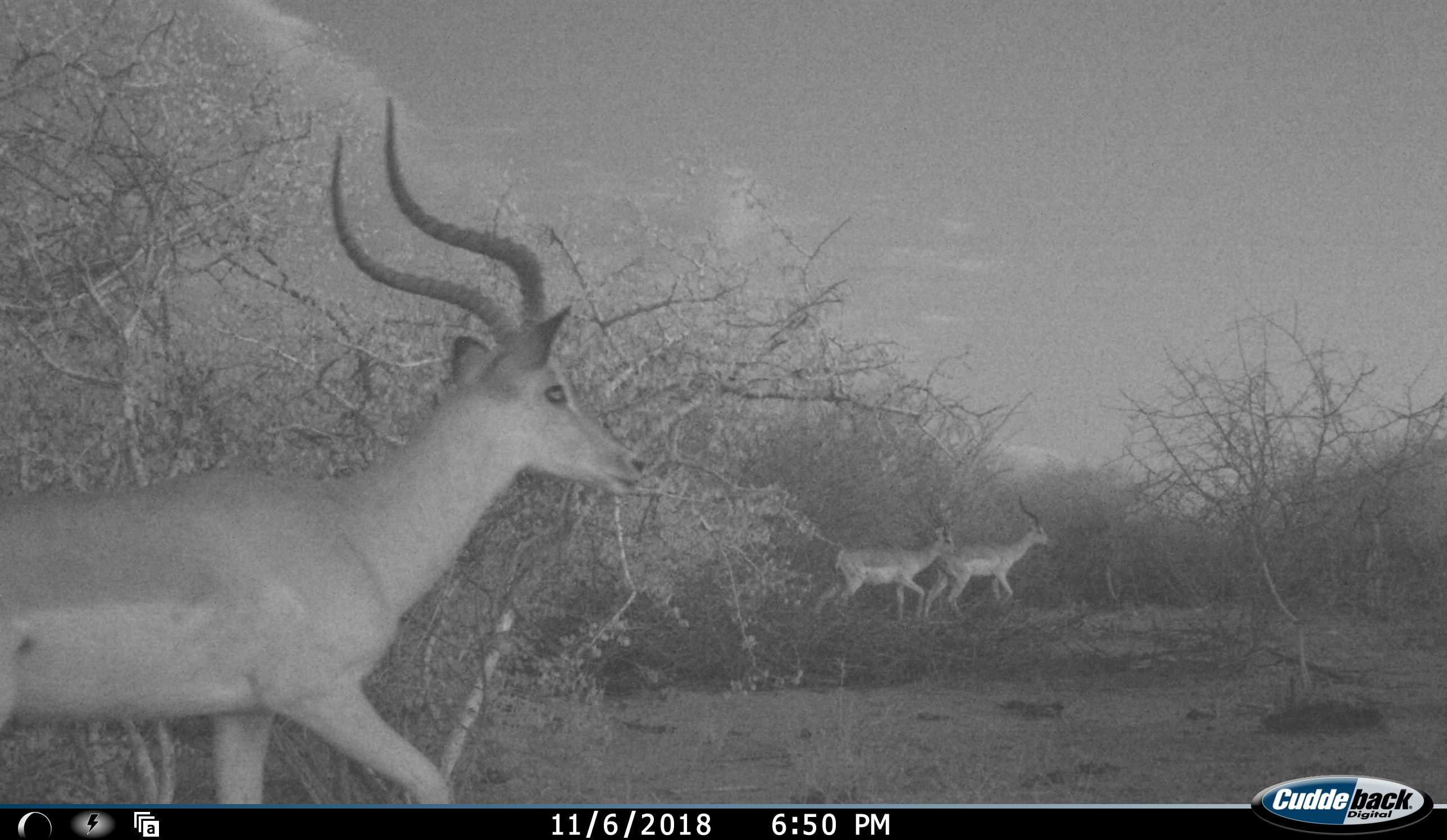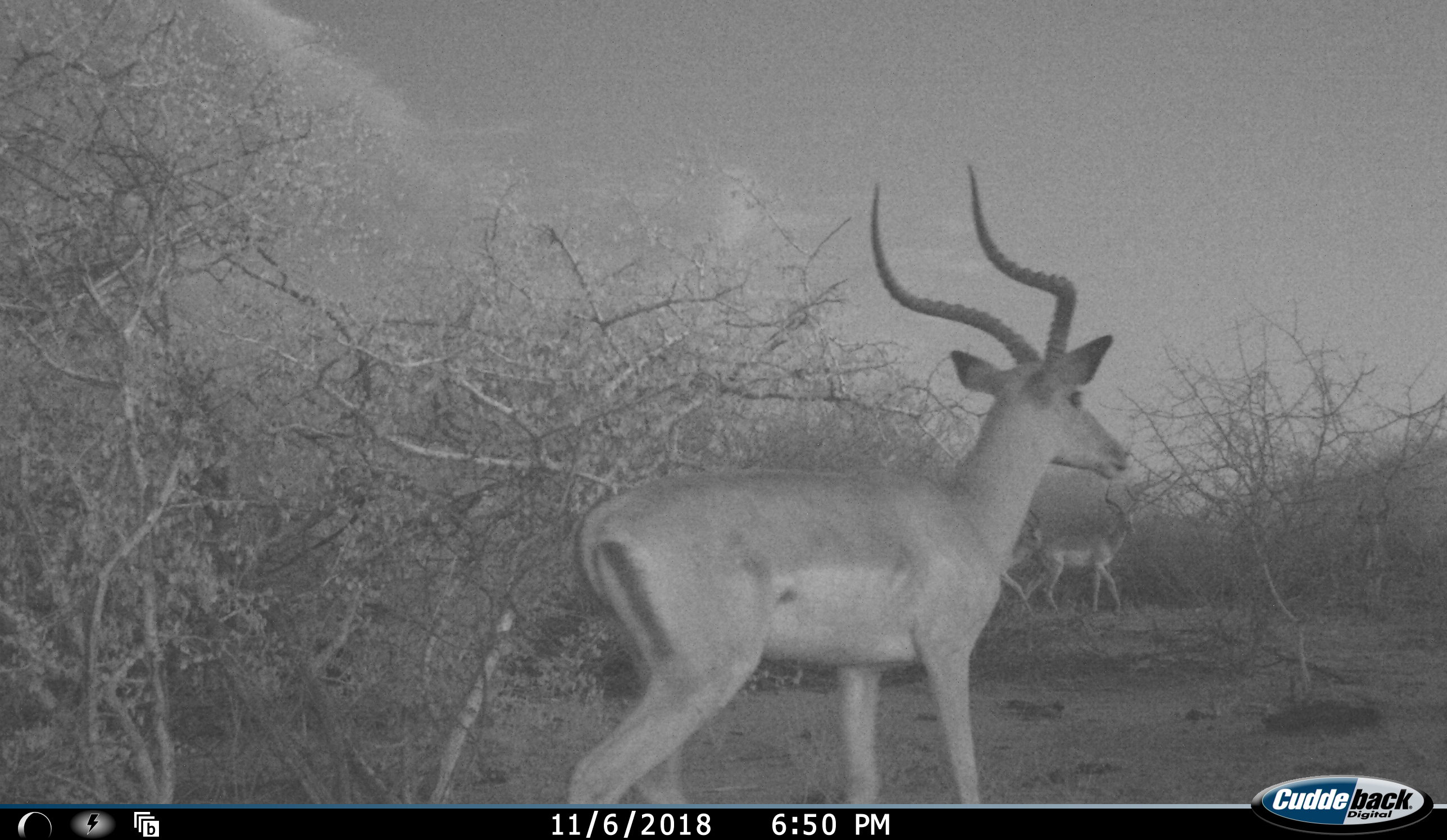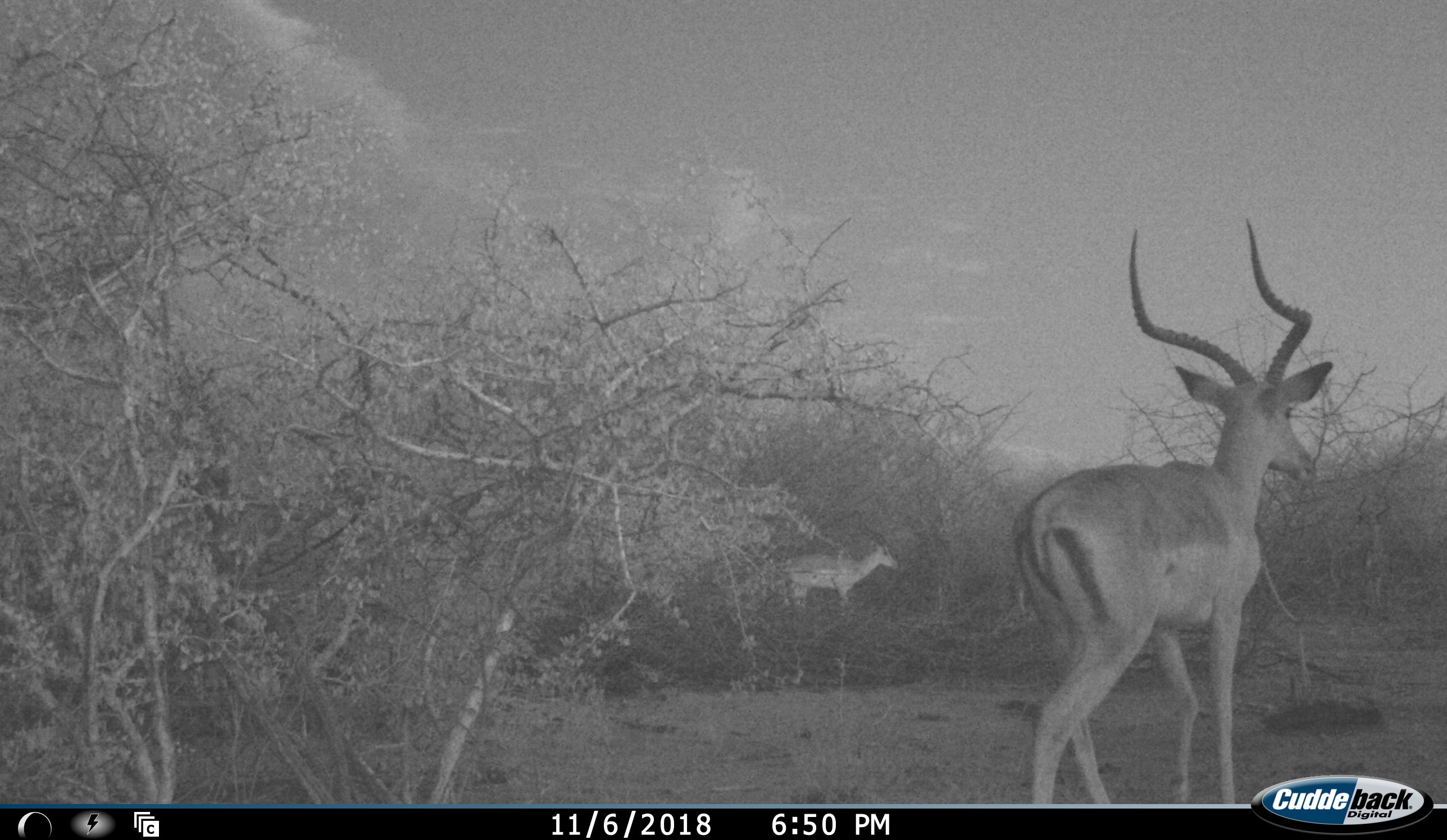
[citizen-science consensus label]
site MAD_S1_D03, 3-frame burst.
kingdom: Animalia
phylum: Chordata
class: Mammalia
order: Artiodactyla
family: Bovidae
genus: Aepyceros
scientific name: Aepyceros melampus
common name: impala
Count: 3.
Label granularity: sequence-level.